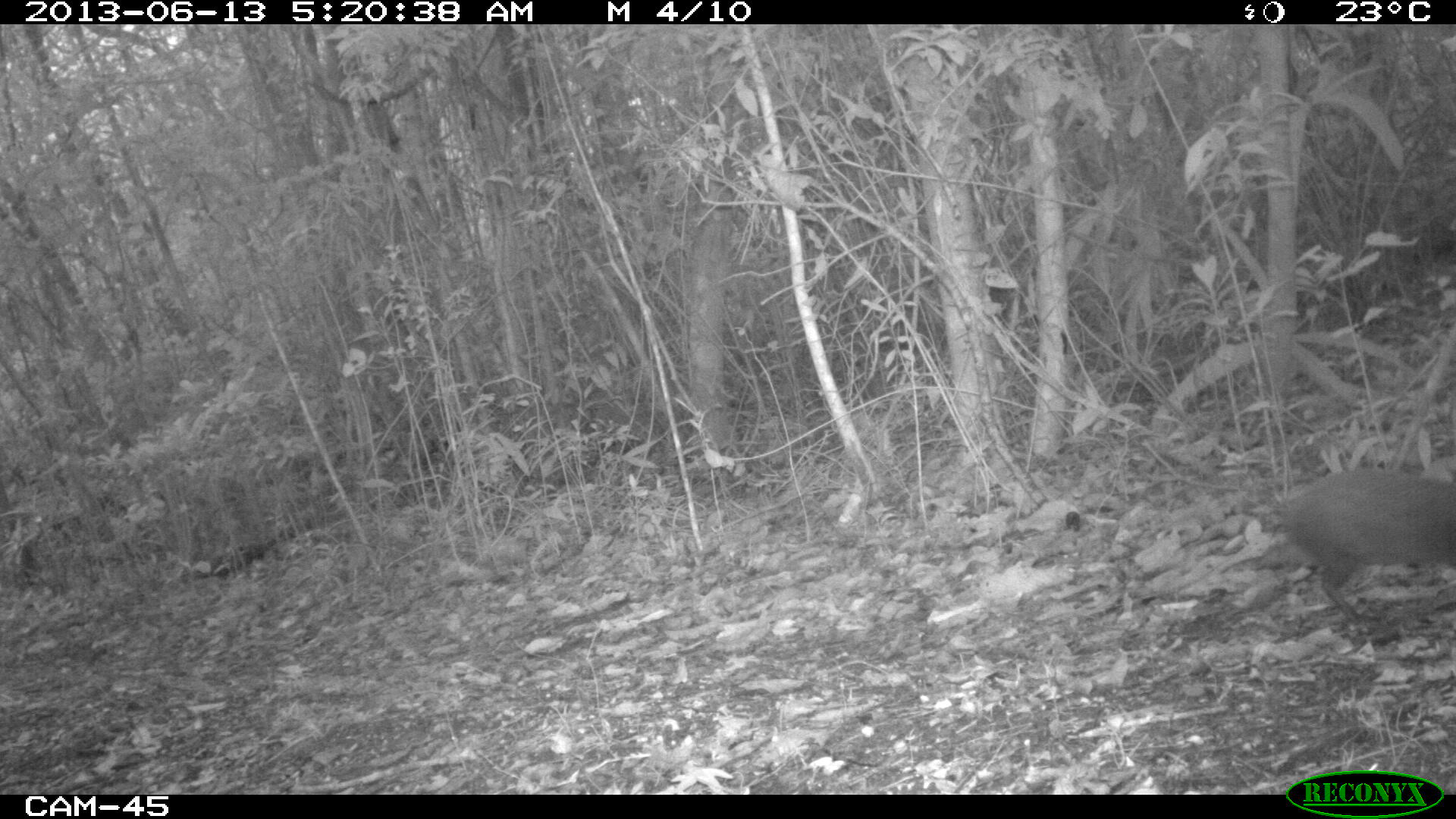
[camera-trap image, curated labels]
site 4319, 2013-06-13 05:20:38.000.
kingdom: Animalia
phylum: Chordata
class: Mammalia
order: Rodentia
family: Dasyproctidae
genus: Dasyprocta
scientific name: Dasyprocta punctata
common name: central american agouti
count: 1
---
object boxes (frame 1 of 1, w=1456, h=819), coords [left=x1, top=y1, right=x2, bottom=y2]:
dasyprocta punctata: [left=1271, top=472, right=1456, bottom=622]